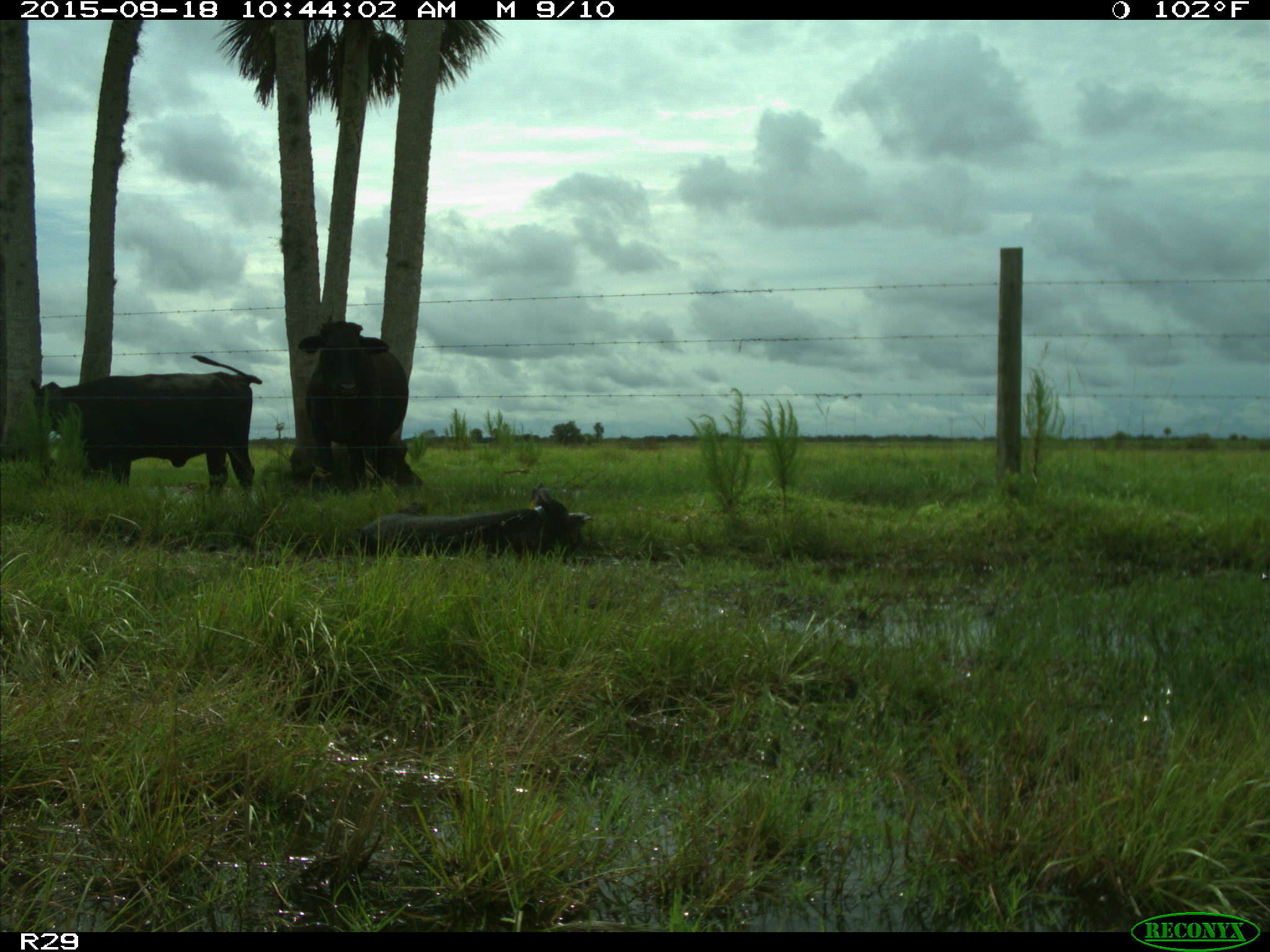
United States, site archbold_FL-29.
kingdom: Animalia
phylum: Chordata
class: Mammalia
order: Artiodactyla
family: Suidae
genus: Sus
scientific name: Sus scrofa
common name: wild boar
Sus scrofa (wild boar).